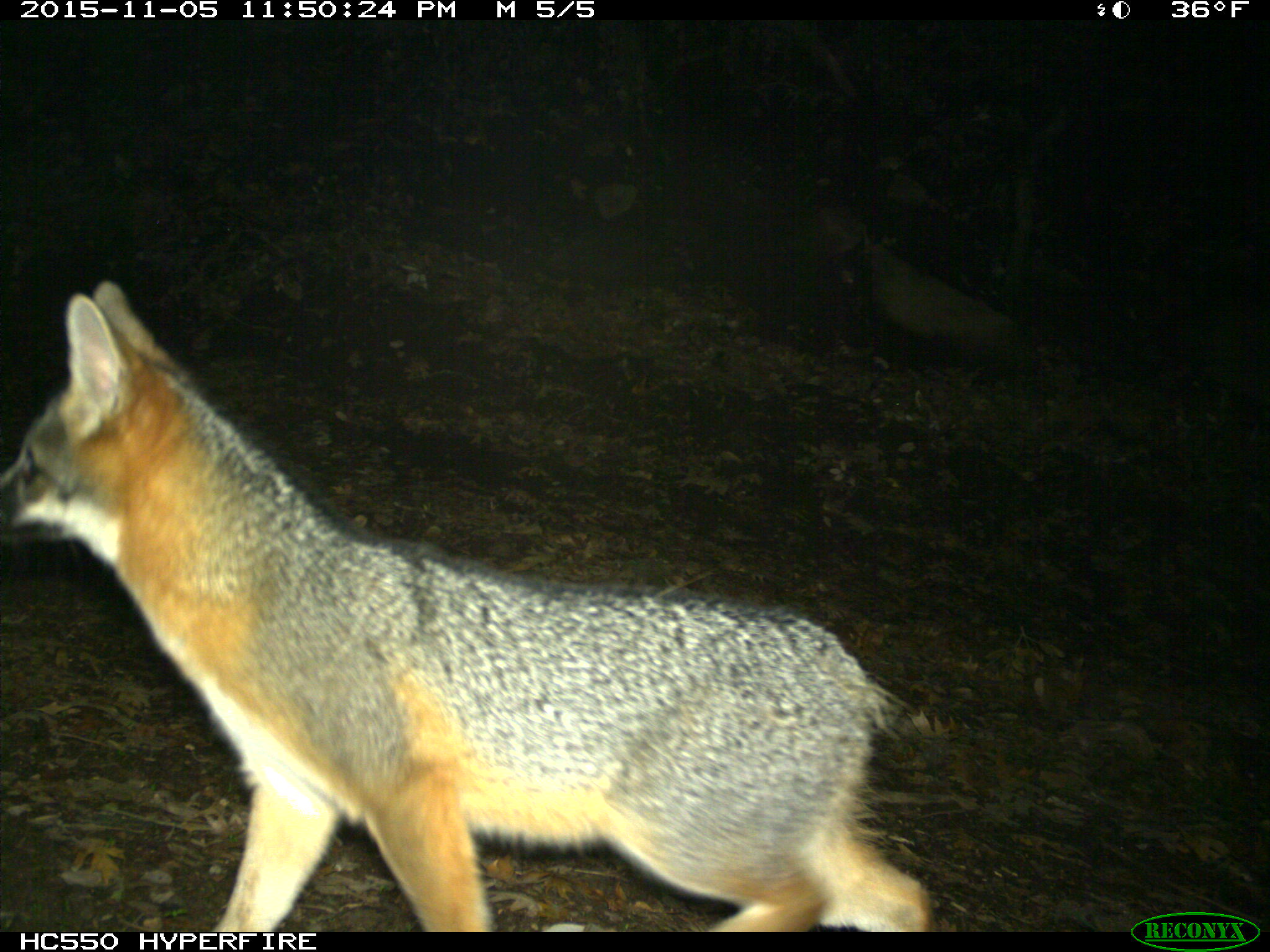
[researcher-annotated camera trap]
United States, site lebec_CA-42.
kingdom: Animalia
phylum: Chordata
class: Mammalia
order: Carnivora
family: Canidae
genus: Urocyon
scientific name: Urocyon cinereoargenteus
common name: gray fox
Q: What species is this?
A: Urocyon cinereoargenteus (gray fox).